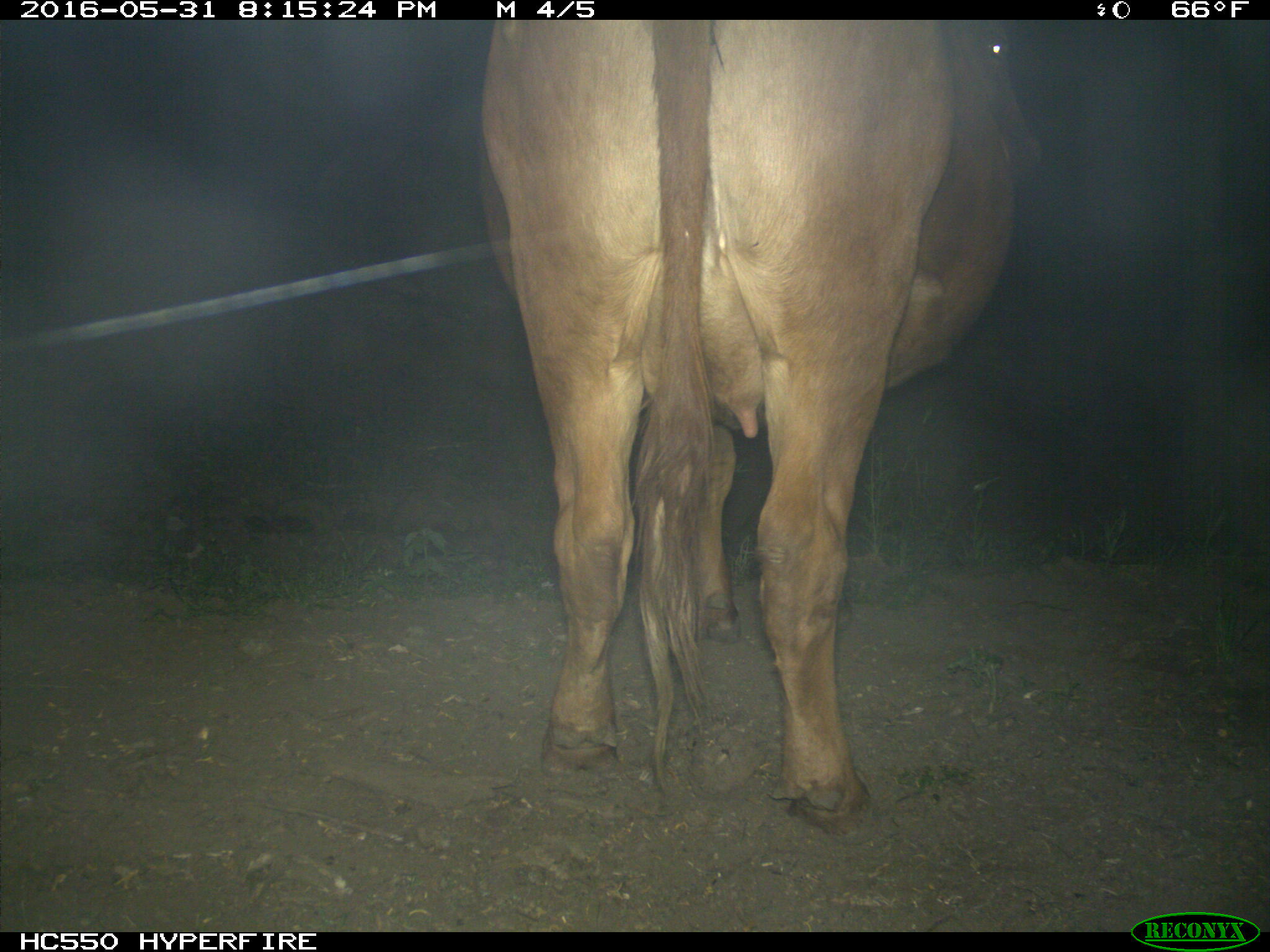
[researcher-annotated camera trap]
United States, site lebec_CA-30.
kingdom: Animalia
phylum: Chordata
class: Mammalia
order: Artiodactyla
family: Bovidae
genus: Bos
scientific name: Bos taurus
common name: domestic cow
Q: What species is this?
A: Bos taurus (domestic cow).